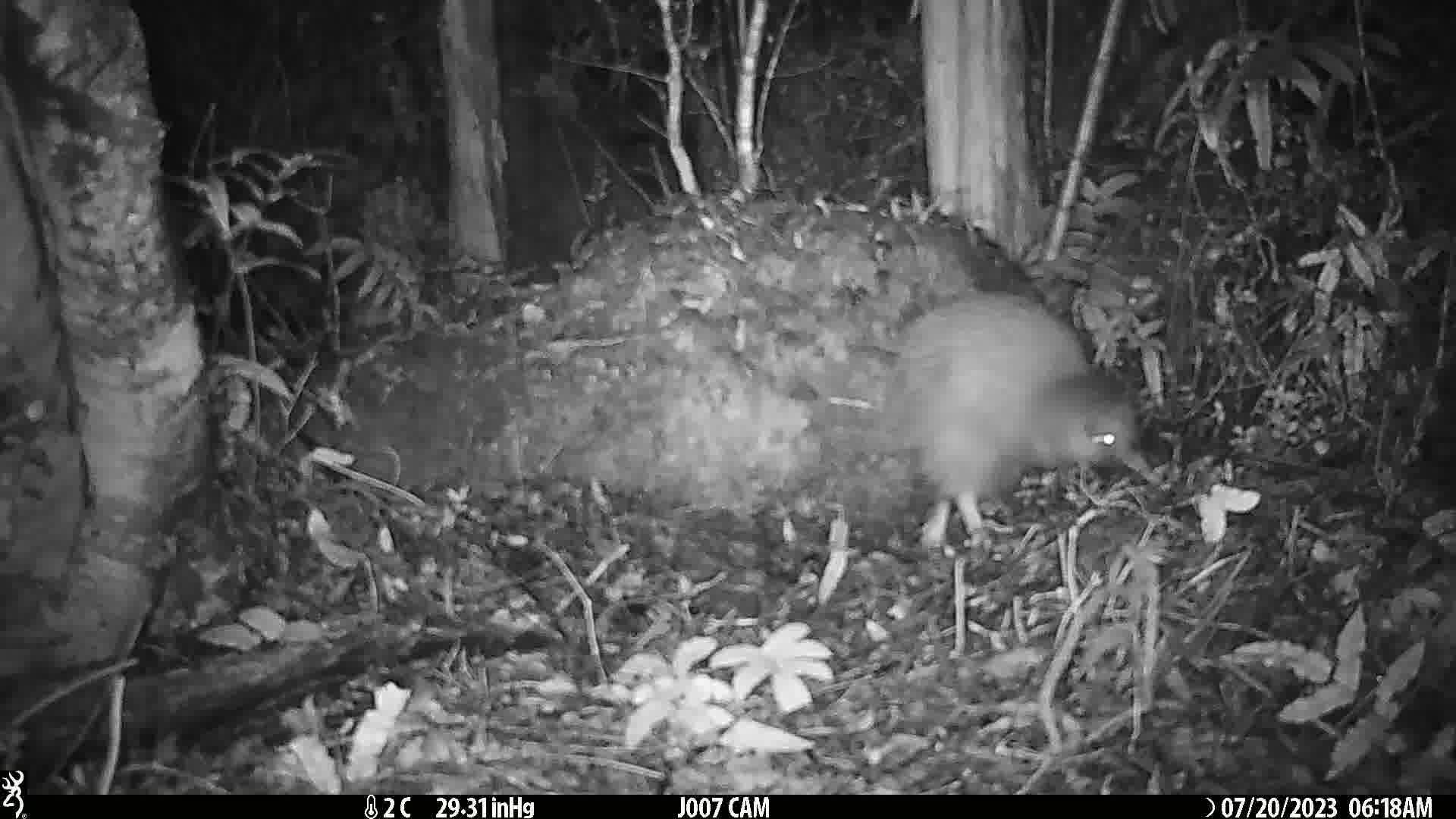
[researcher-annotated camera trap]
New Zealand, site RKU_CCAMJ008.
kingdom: Animalia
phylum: Chordata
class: Aves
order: Apterygiformes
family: Apterygidae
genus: Apteryx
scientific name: Apteryx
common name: kiwi